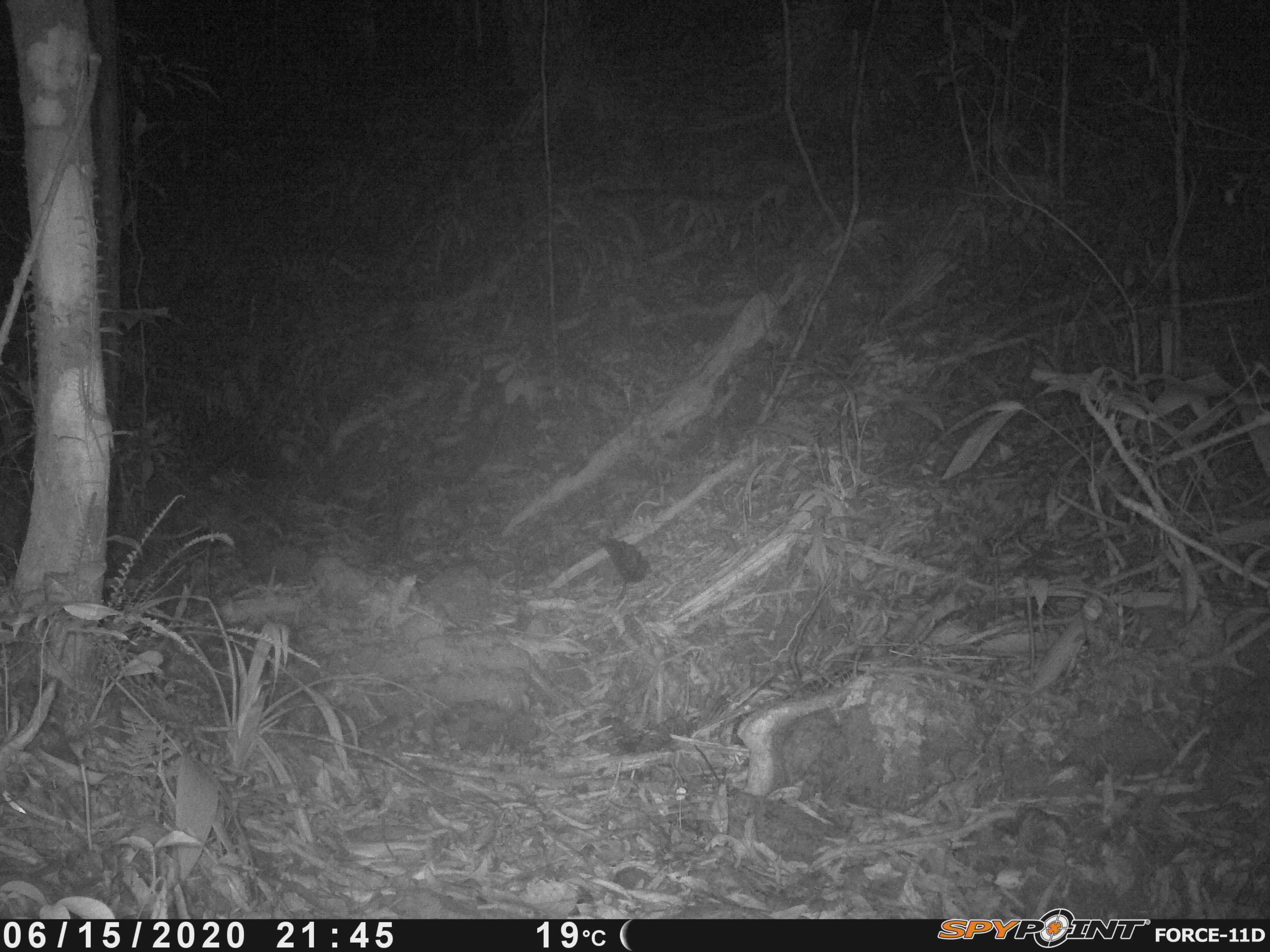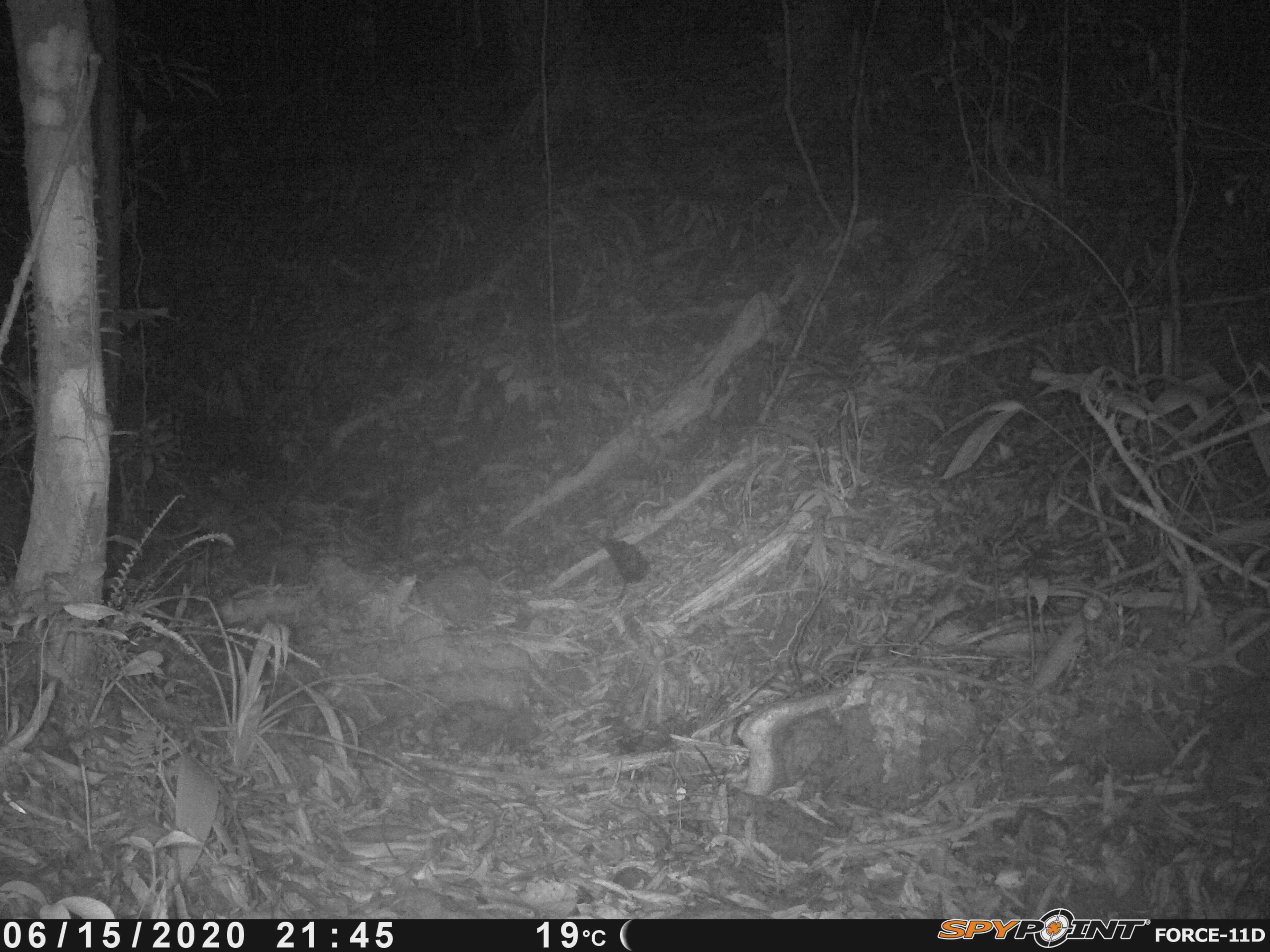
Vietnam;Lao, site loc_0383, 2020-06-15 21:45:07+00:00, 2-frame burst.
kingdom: Animalia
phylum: Chordata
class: Mammalia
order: Artiodactyla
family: Cervidae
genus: Muntiacus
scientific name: Muntiacus rooseveltorum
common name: roosevelt's muntjac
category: roosevelts muntjac group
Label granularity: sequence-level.